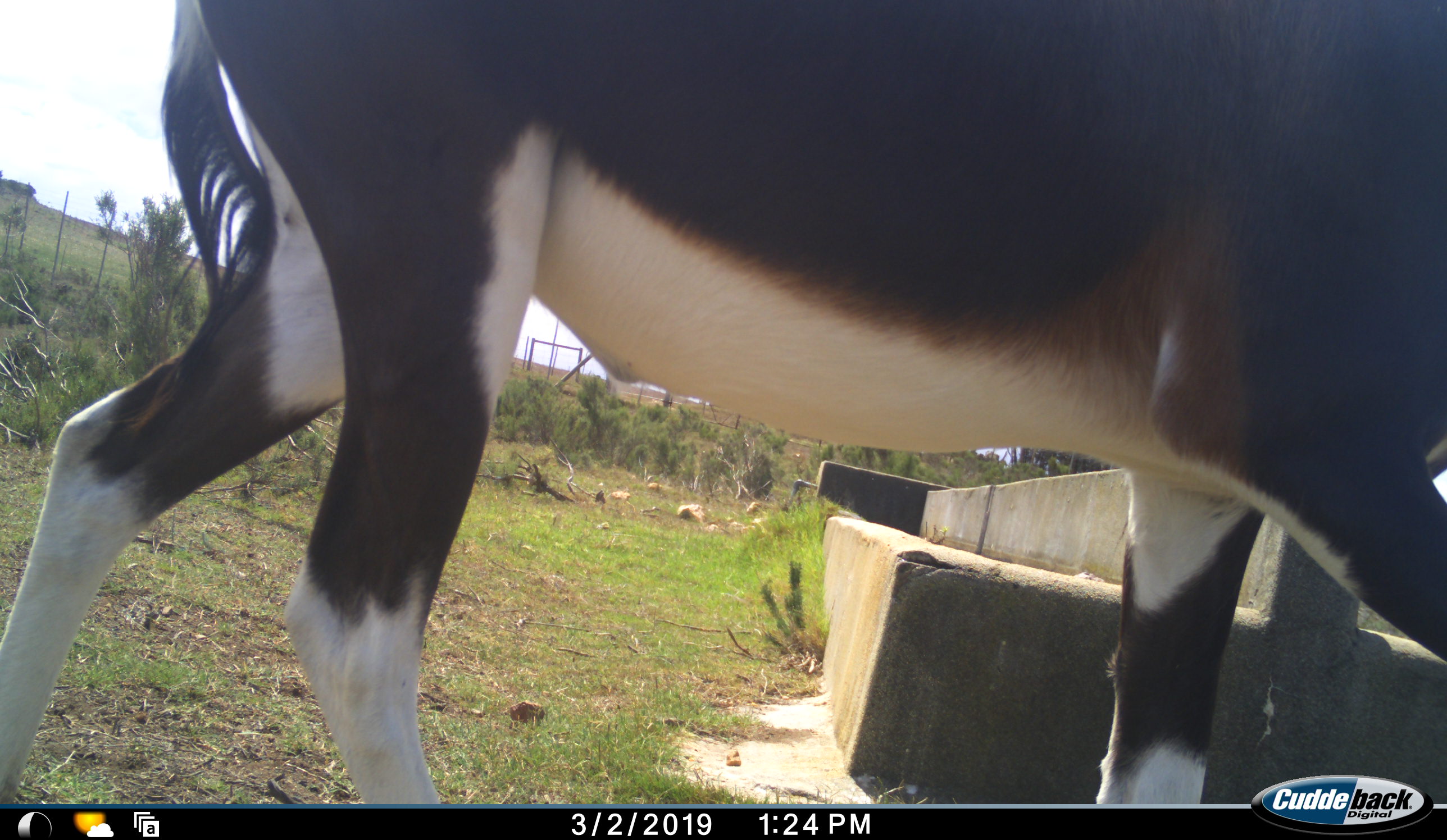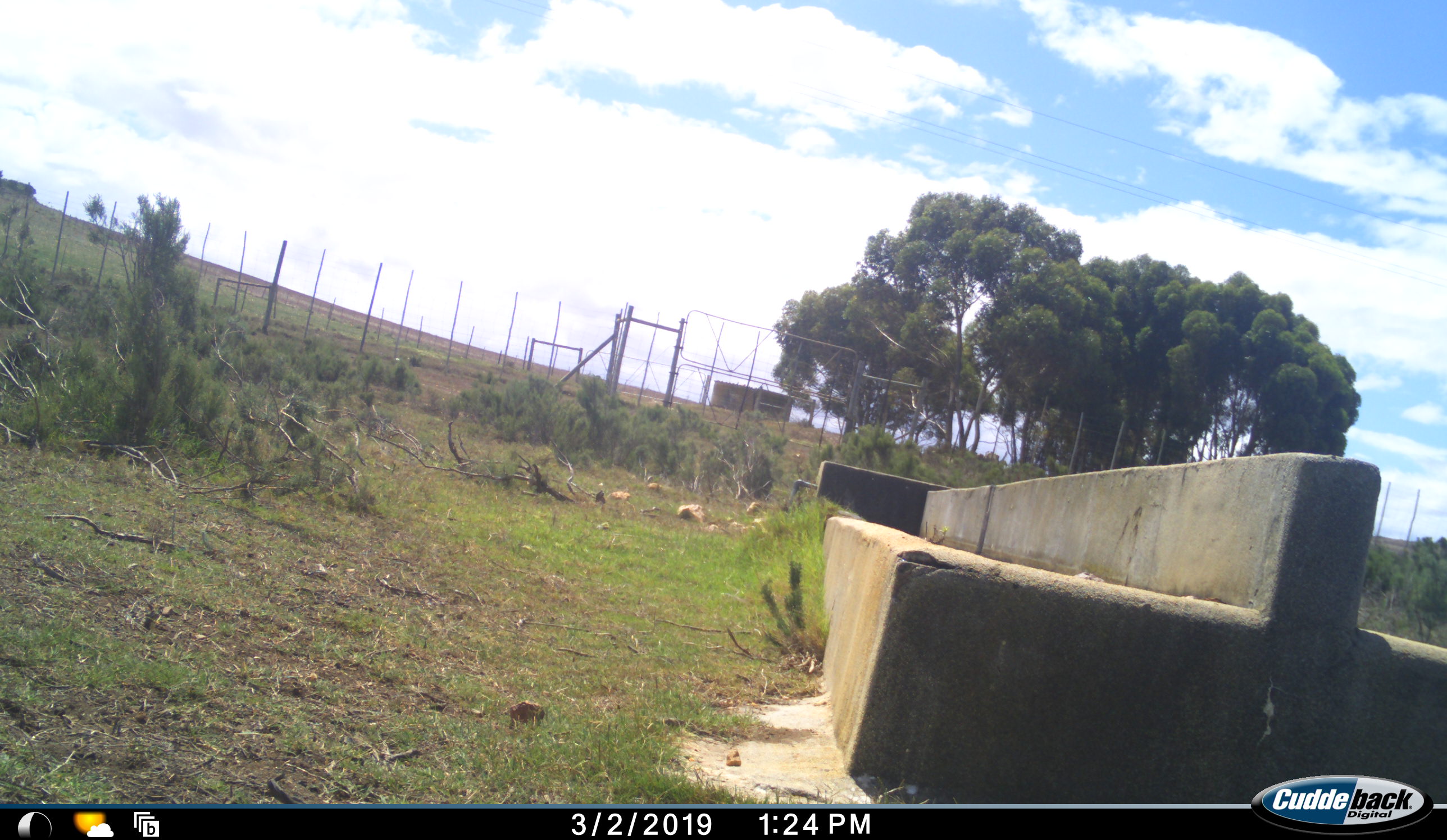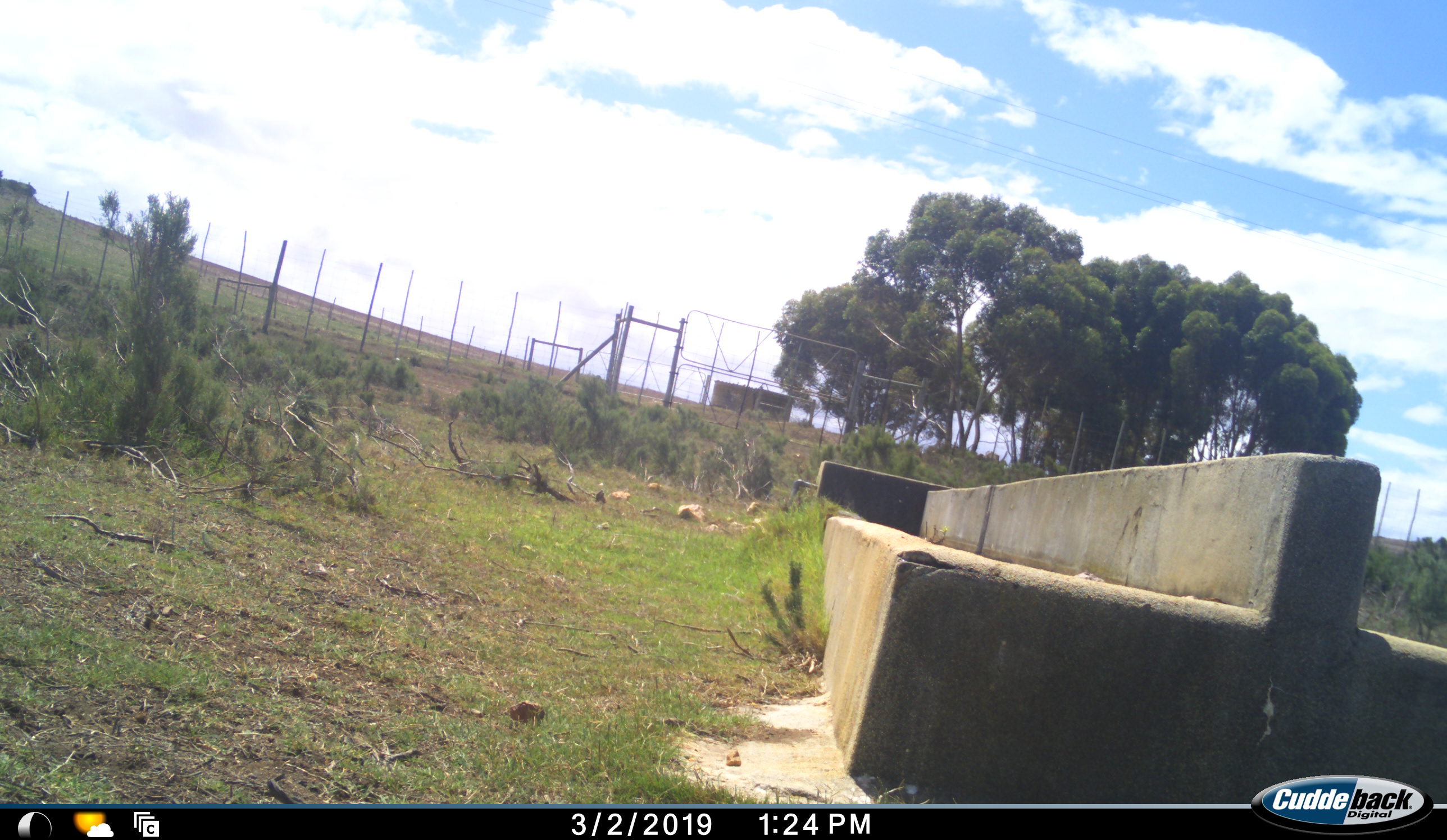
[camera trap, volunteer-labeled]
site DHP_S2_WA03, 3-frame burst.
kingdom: Animalia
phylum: Chordata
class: Mammalia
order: Artiodactyla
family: Bovidae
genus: Damaliscus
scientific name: Damaliscus pygargus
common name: bontebok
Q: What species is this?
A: Bontebok (Damaliscus pygargus).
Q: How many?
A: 1.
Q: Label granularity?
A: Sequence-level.